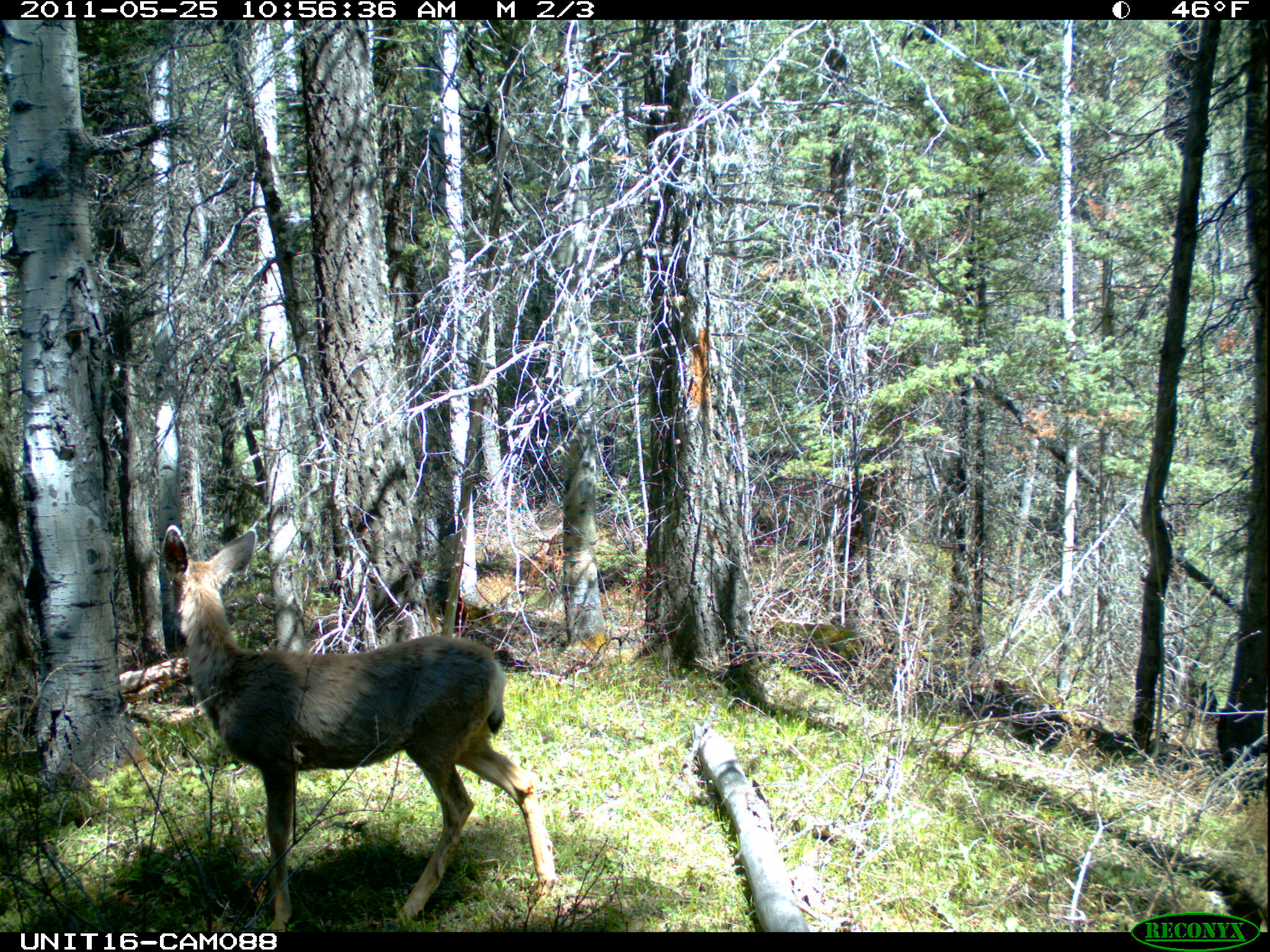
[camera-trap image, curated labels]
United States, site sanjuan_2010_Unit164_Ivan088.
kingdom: Animalia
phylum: Chordata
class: Mammalia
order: Artiodactyla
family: Cervidae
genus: Odocoileus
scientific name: Odocoileus hemionus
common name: mule deer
Odocoileus hemionus (mule deer).